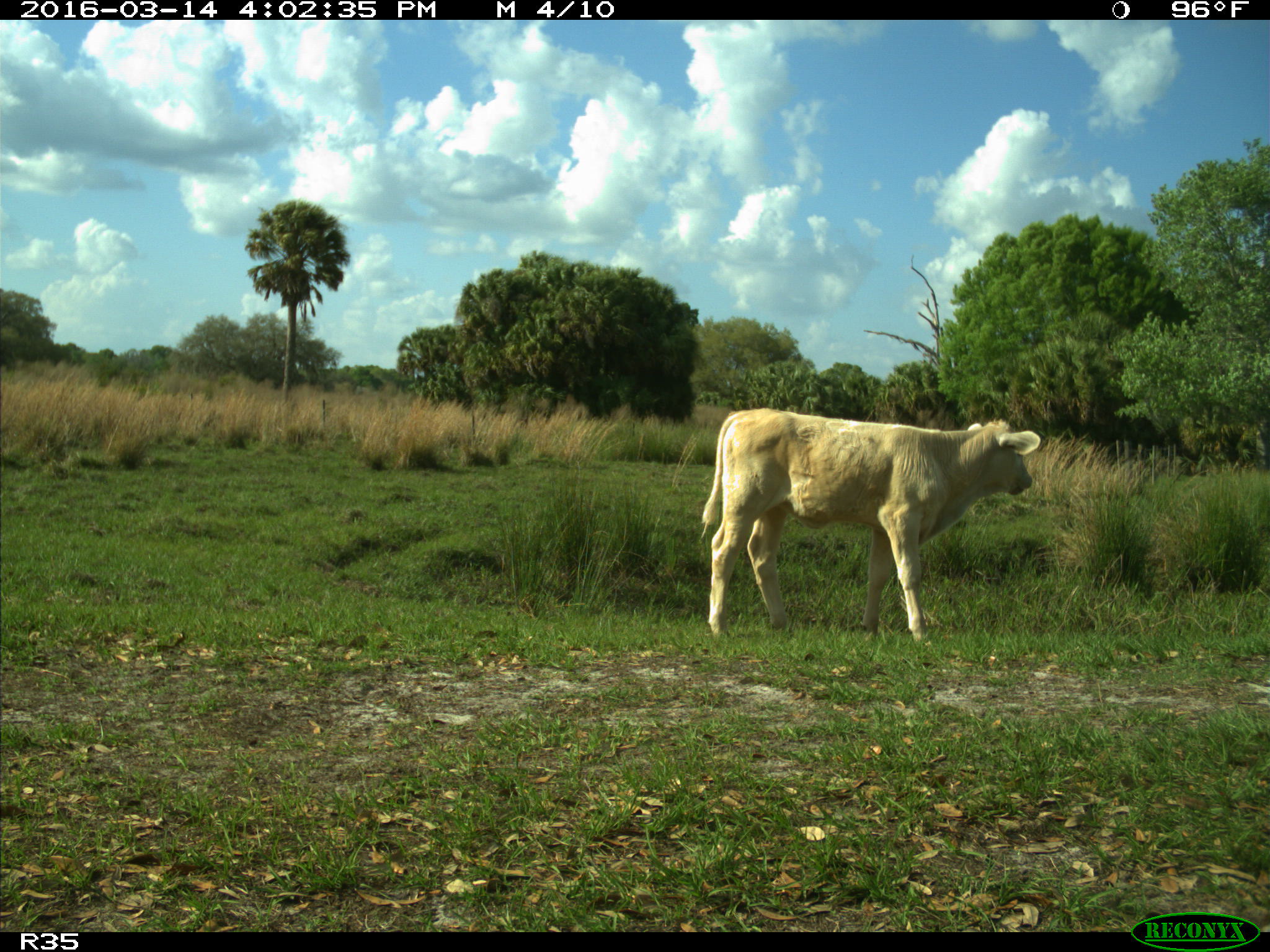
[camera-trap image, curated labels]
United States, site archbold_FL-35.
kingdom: Animalia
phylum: Chordata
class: Mammalia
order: Artiodactyla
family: Bovidae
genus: Bos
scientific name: Bos taurus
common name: domestic cow